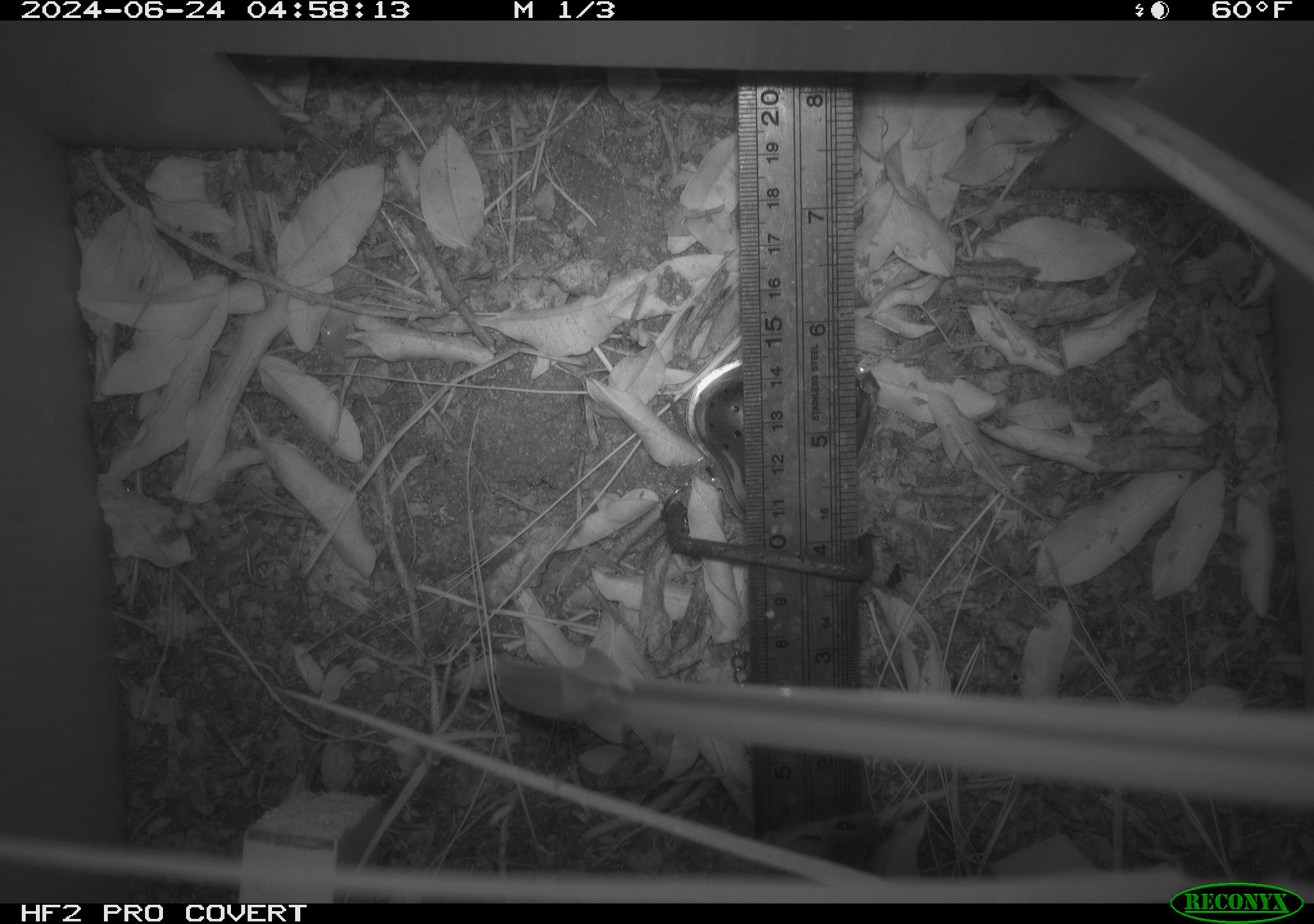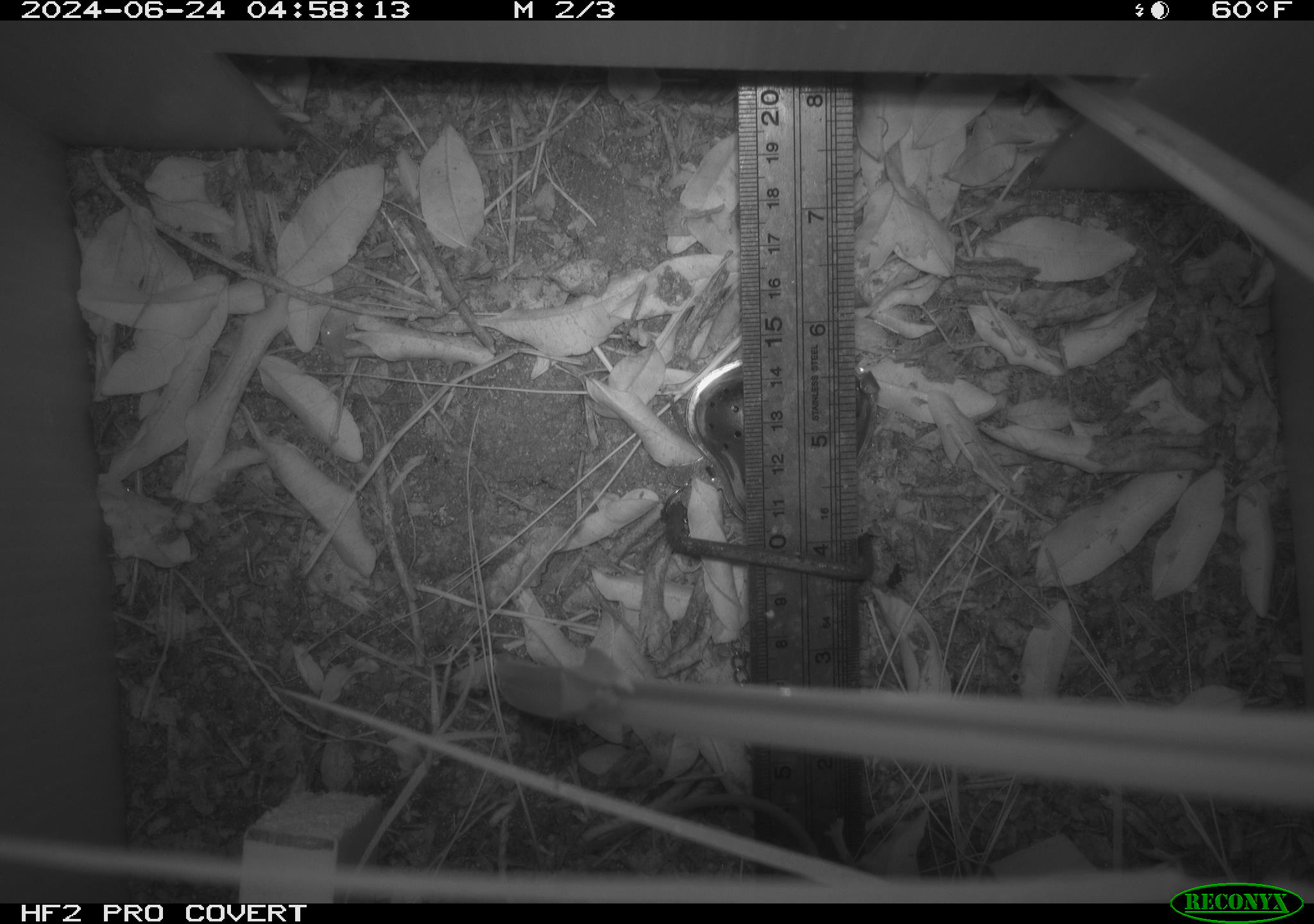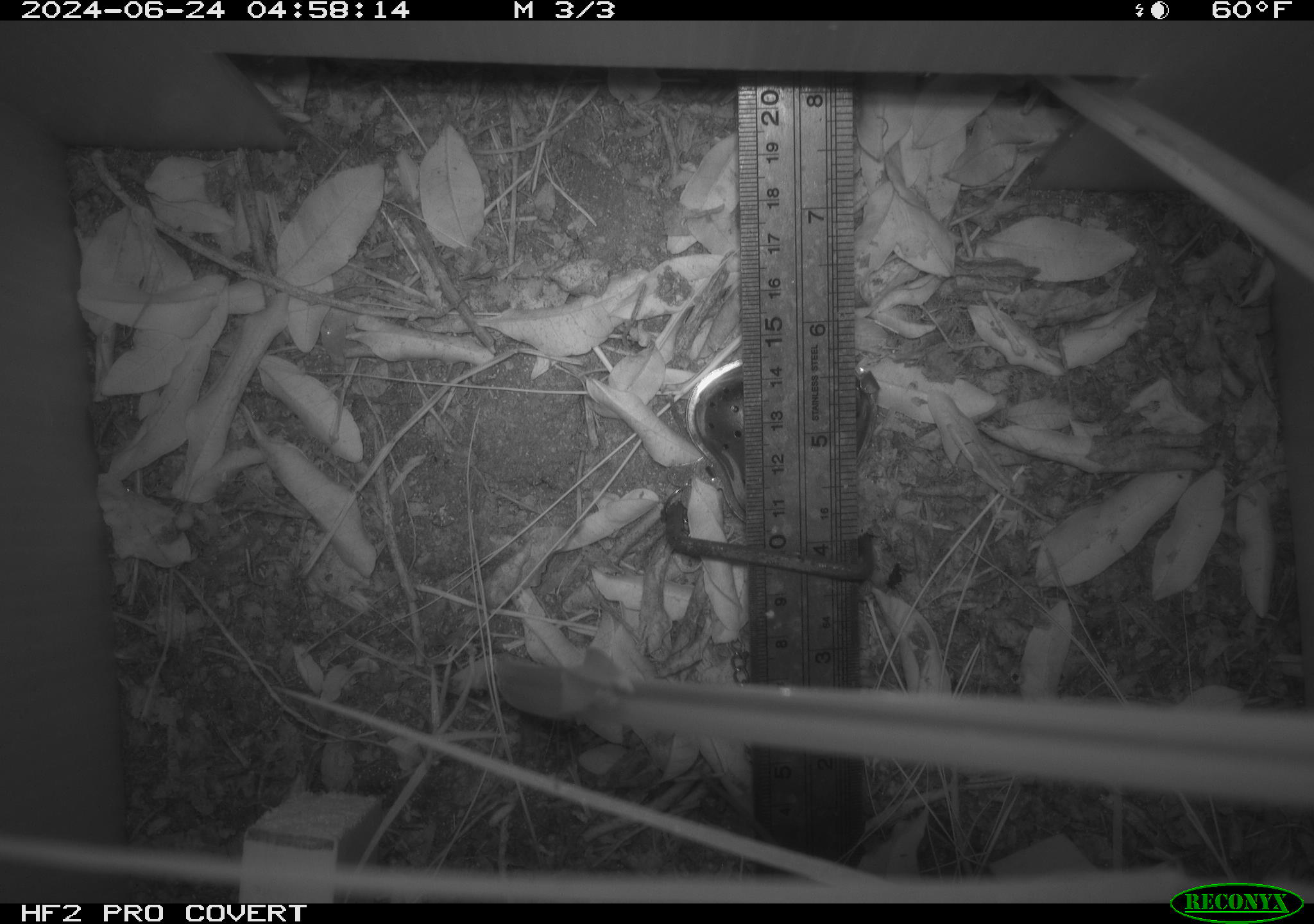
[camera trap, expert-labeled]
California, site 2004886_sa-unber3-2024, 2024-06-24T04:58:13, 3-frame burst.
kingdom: Animalia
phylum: Chordata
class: Mammalia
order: Rodentia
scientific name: Rodentia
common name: mouse species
Mouse species (Rodentia).